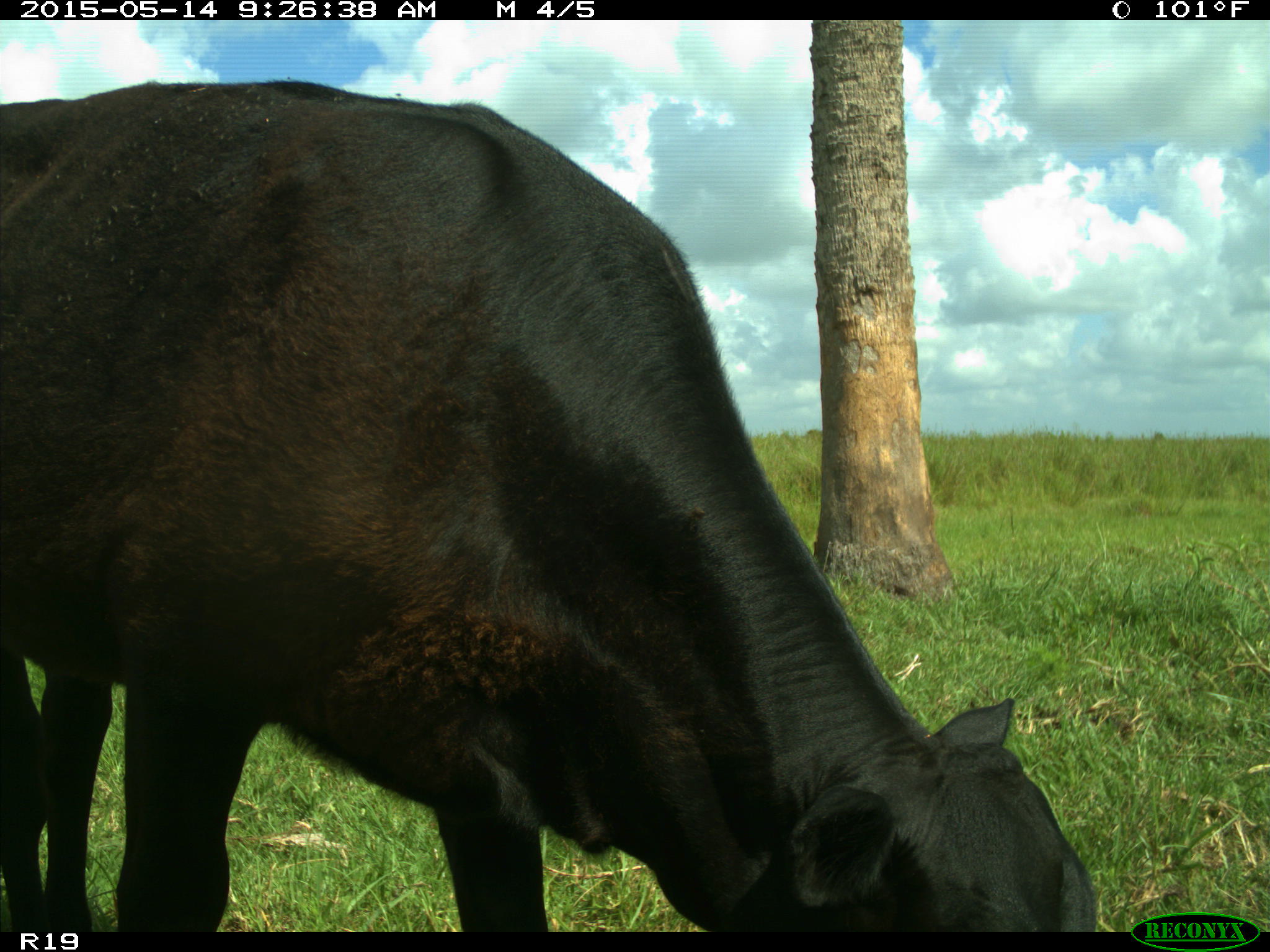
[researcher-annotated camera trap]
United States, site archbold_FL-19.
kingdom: Animalia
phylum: Chordata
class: Mammalia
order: Artiodactyla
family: Bovidae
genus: Bos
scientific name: Bos taurus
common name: domestic cow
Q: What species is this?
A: Bos taurus (domestic cow).